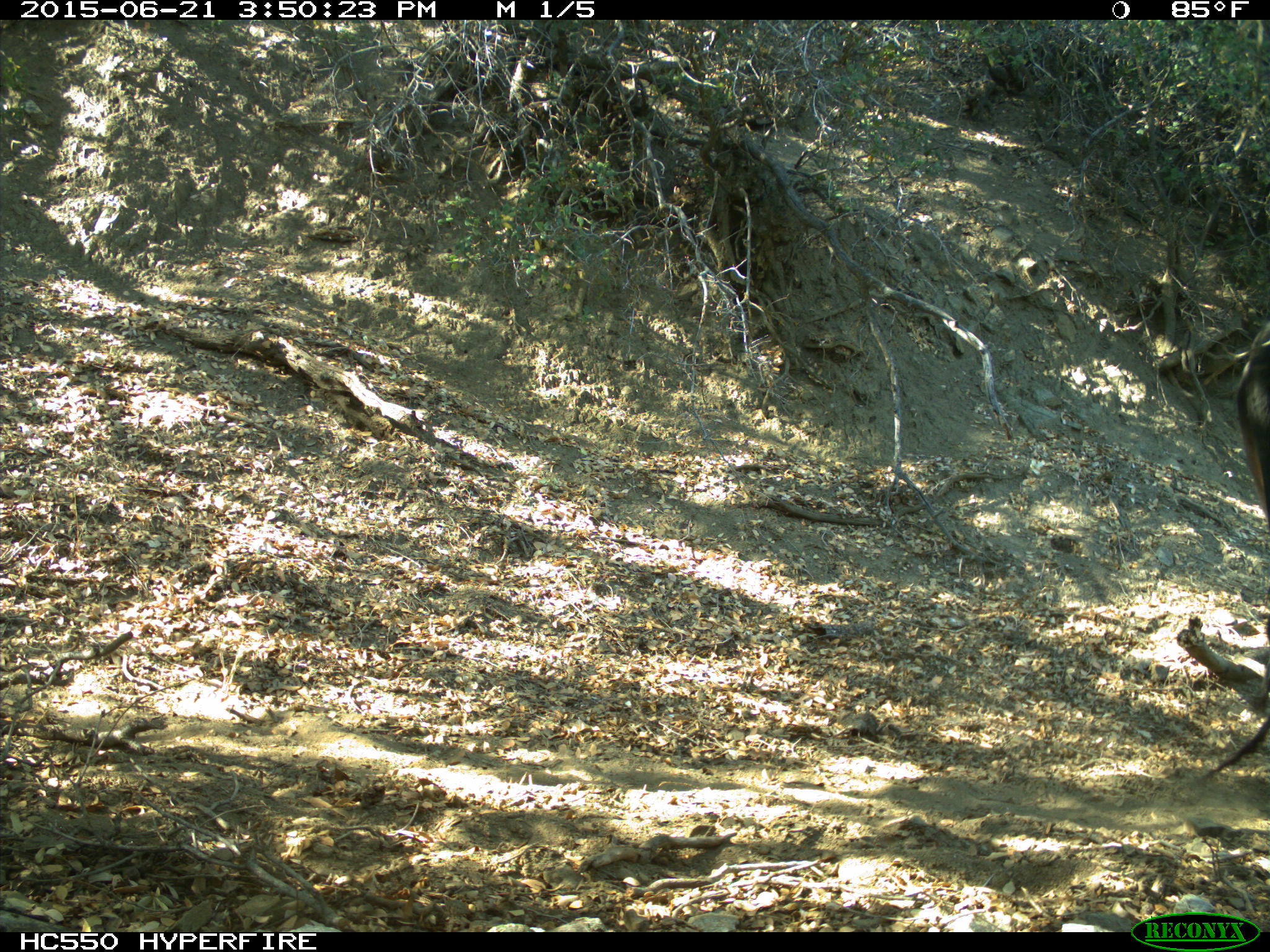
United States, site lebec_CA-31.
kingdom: Animalia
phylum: Chordata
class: Mammalia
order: Artiodactyla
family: Bovidae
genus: Bos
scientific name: Bos taurus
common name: domestic cow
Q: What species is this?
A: Bos taurus (domestic cow).